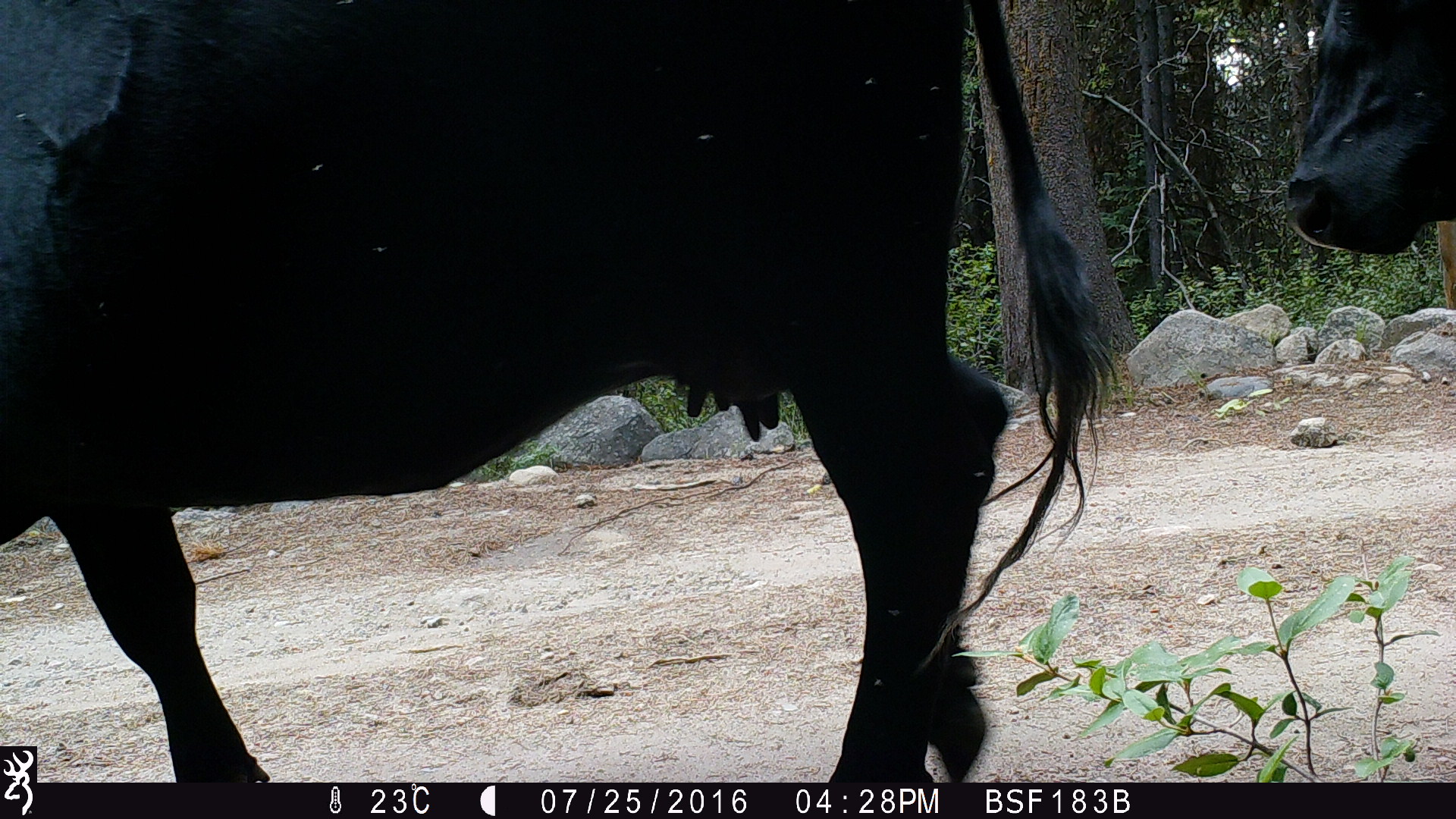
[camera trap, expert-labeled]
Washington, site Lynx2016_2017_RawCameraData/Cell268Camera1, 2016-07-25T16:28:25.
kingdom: Animalia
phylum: Chordata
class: Mammalia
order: Artiodactyla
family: Bovidae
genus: Bos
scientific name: Bos taurus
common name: domestic cattle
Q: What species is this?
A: Domestic cattle (Bos taurus).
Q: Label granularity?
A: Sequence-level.